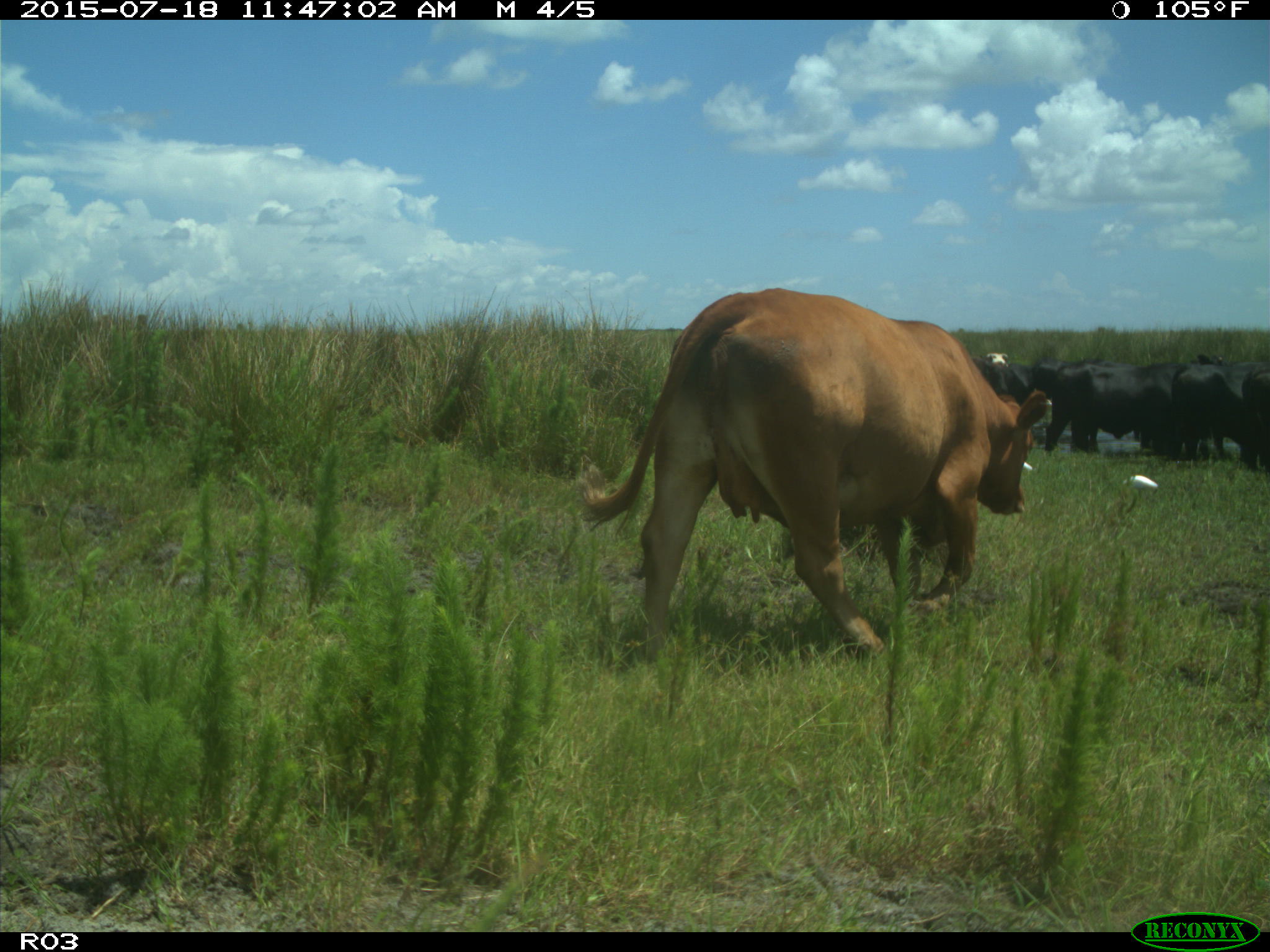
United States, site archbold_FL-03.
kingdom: Animalia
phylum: Chordata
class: Mammalia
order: Artiodactyla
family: Bovidae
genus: Bos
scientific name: Bos taurus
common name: domestic cow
Bos taurus (domestic cow).